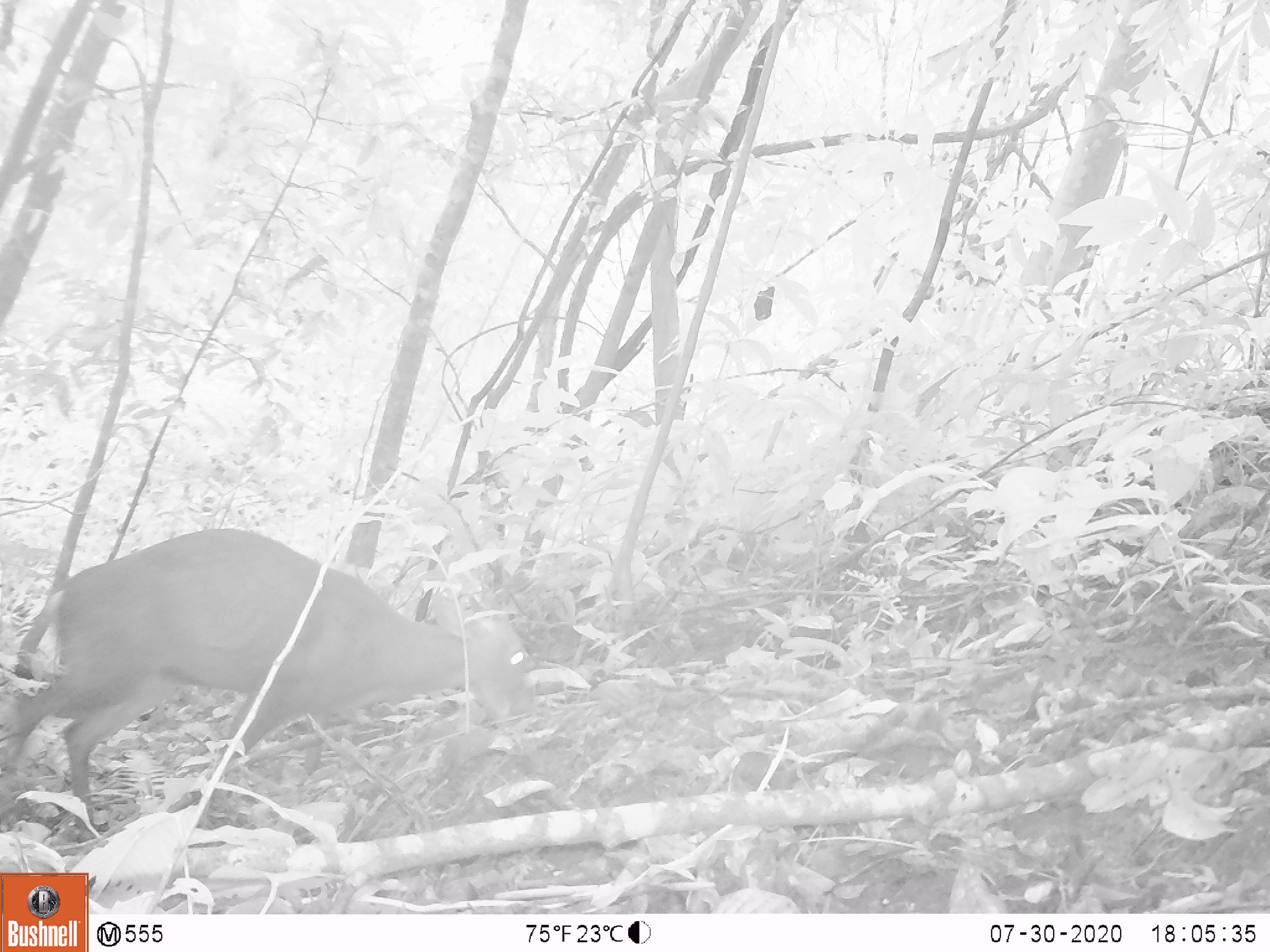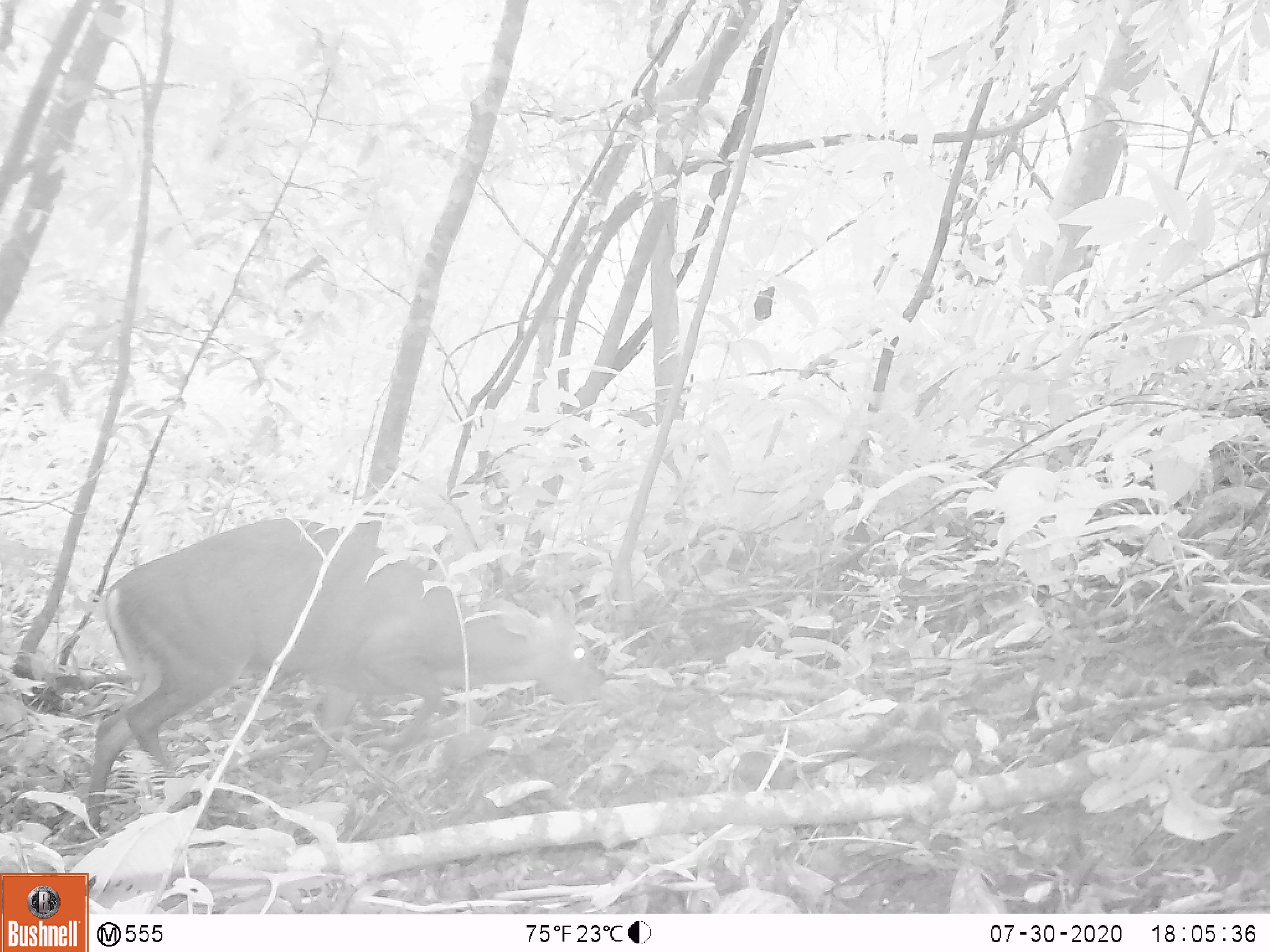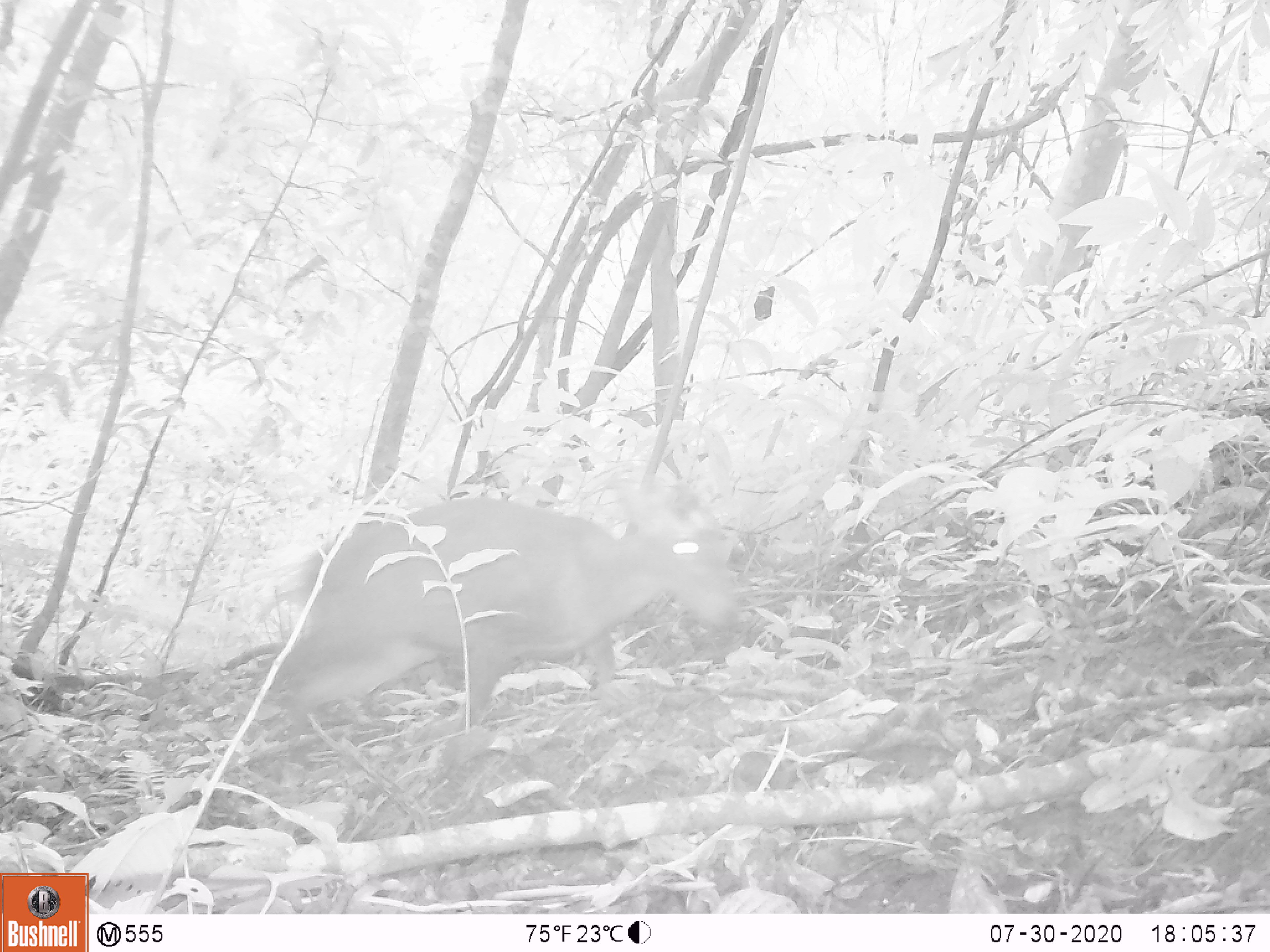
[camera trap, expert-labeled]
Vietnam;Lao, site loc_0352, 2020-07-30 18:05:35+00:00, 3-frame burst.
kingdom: Animalia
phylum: Chordata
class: Mammalia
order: Artiodactyla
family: Cervidae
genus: Muntiacus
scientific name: Muntiacus rooseveltorum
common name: roosevelt's muntjac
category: roosevelts muntjac group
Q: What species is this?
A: Roosevelts muntjac group (roosevelt's muntjac) (Muntiacus rooseveltorum).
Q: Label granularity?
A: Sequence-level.